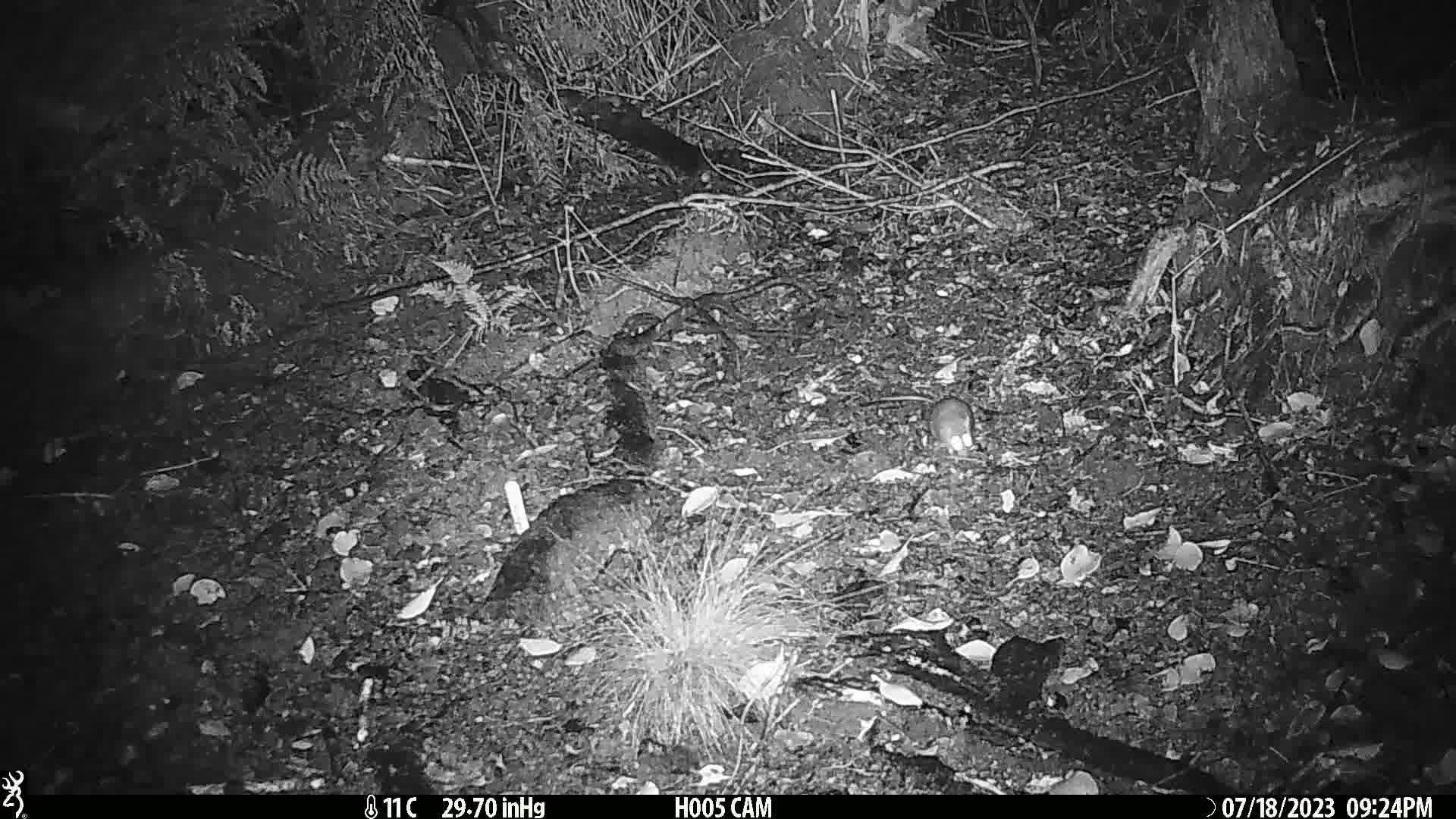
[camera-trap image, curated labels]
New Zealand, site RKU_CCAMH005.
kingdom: Animalia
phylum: Chordata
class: Mammalia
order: Rodentia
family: Muridae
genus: Rattus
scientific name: Rattus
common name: rat